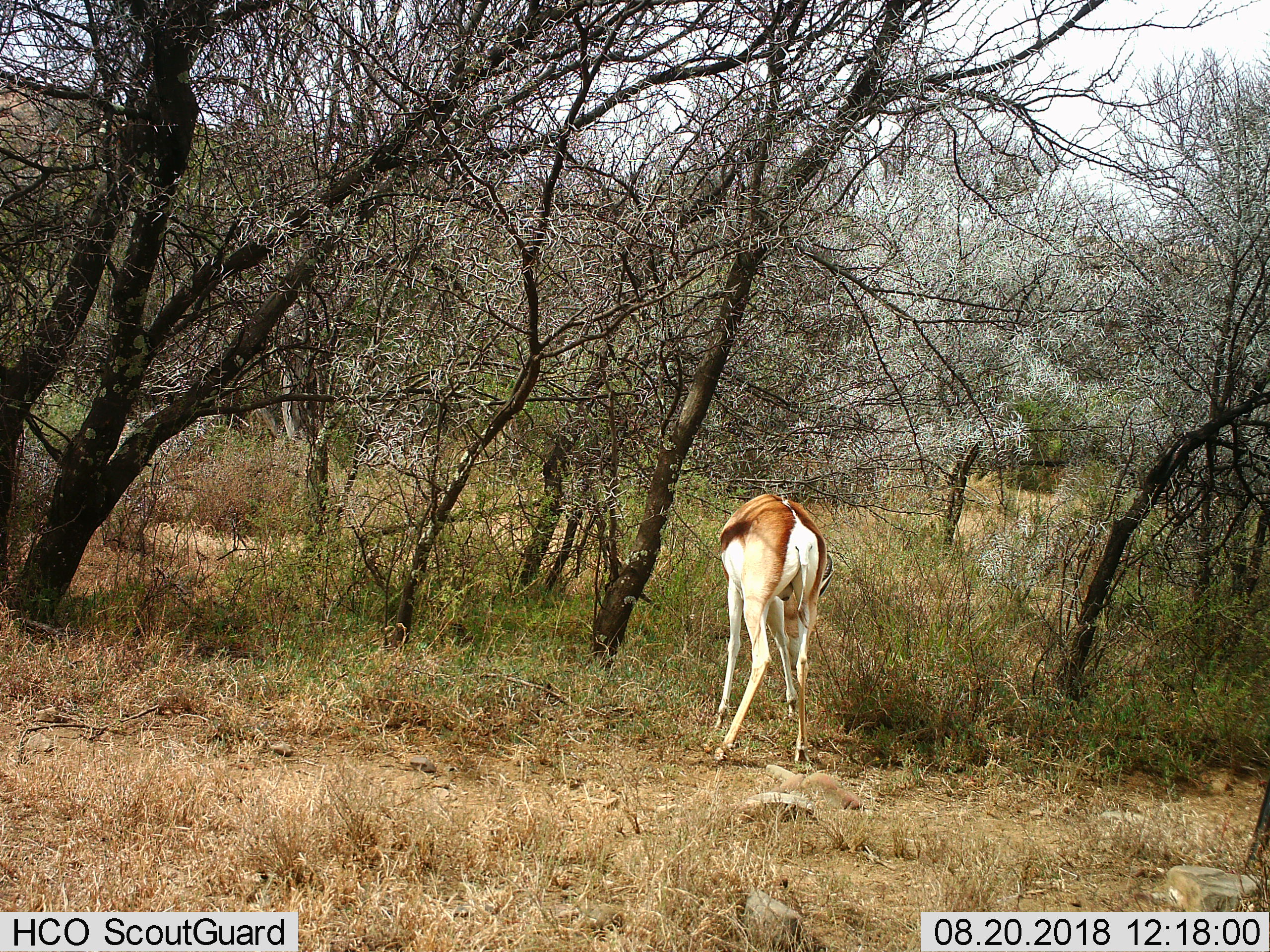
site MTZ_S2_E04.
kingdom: Animalia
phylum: Chordata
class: Mammalia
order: Artiodactyla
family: Bovidae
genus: Antidorcas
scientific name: Antidorcas marsupialis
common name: springbok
Springbok (Antidorcas marsupialis), count 1. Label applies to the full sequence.